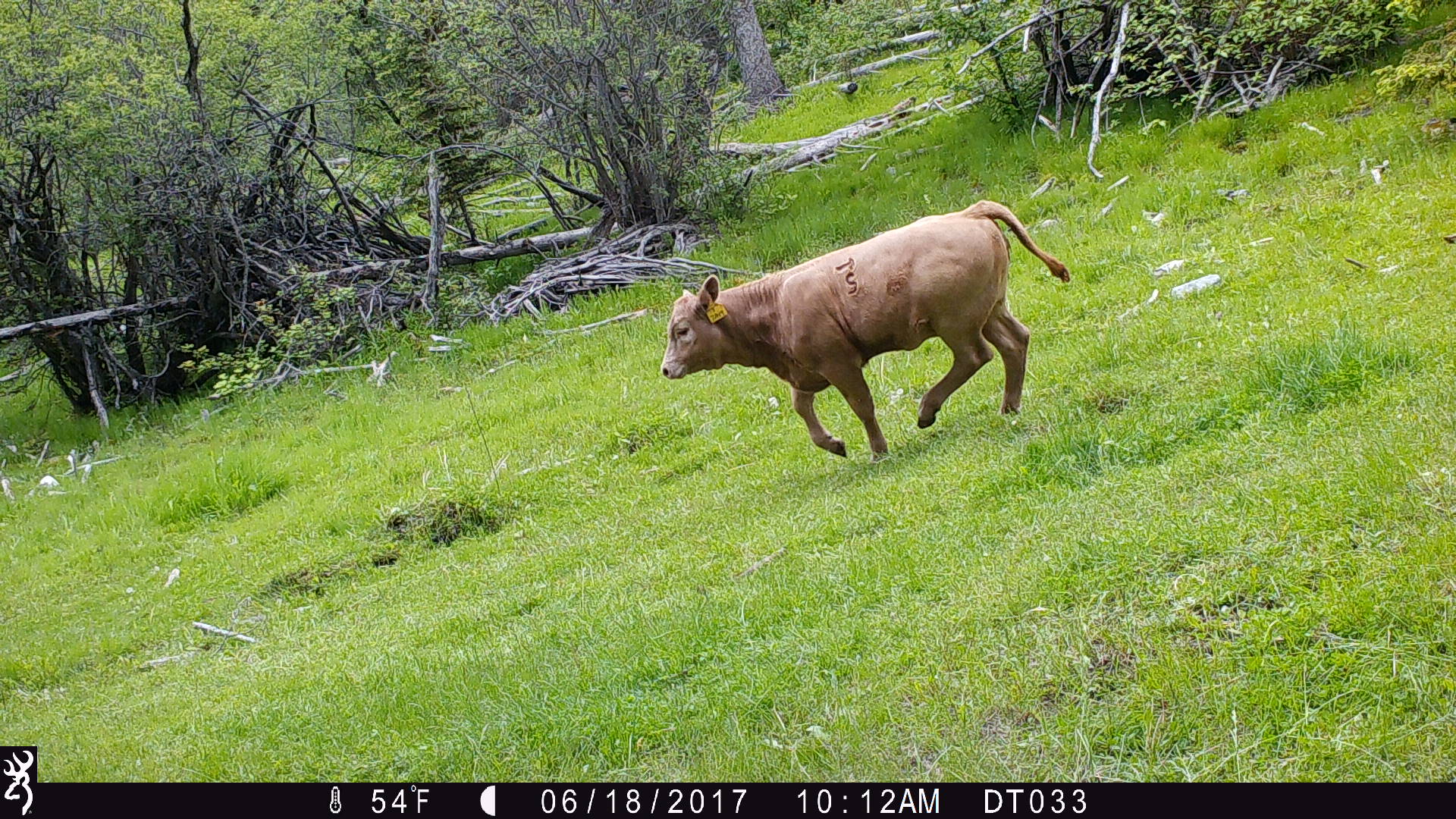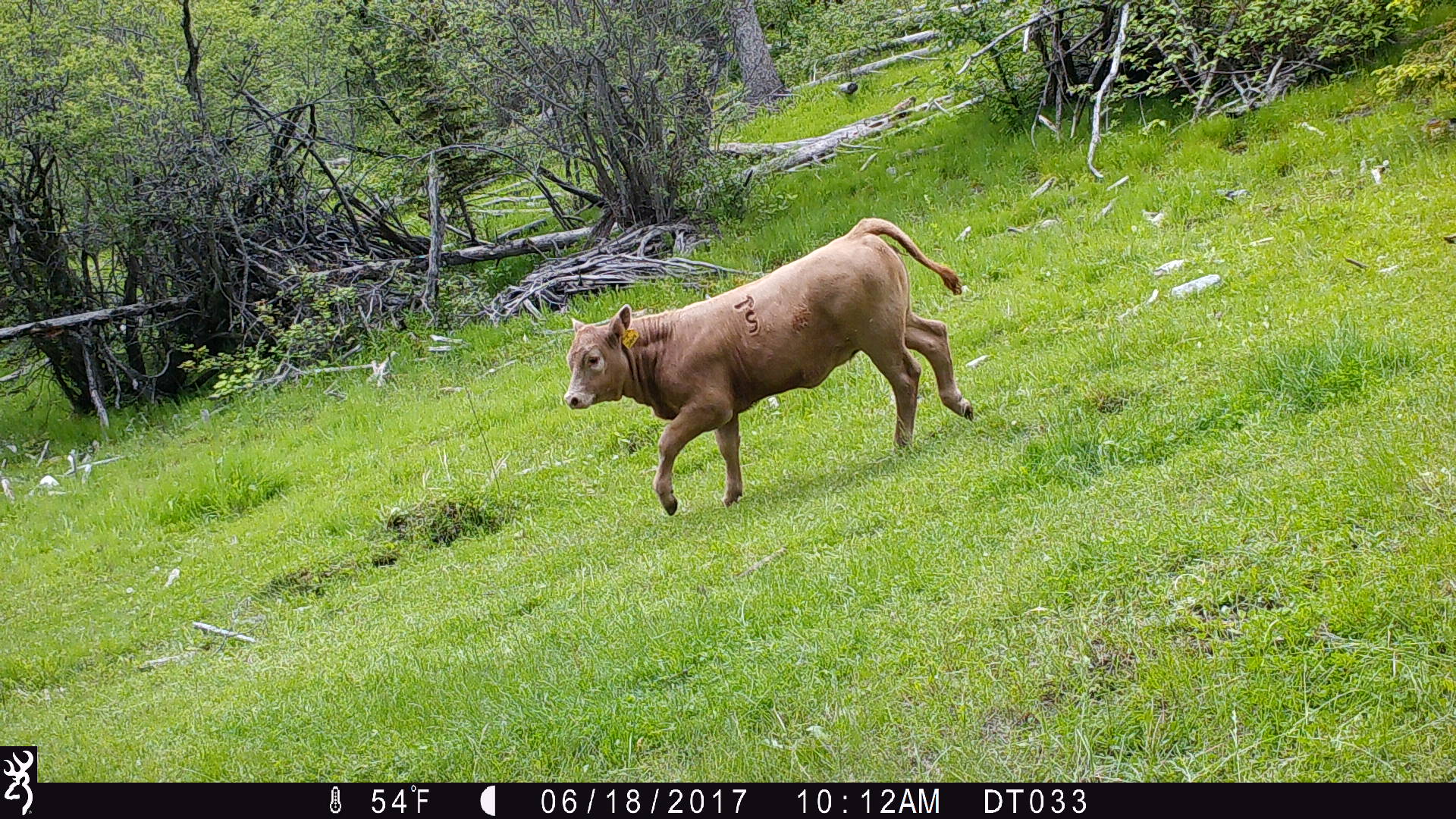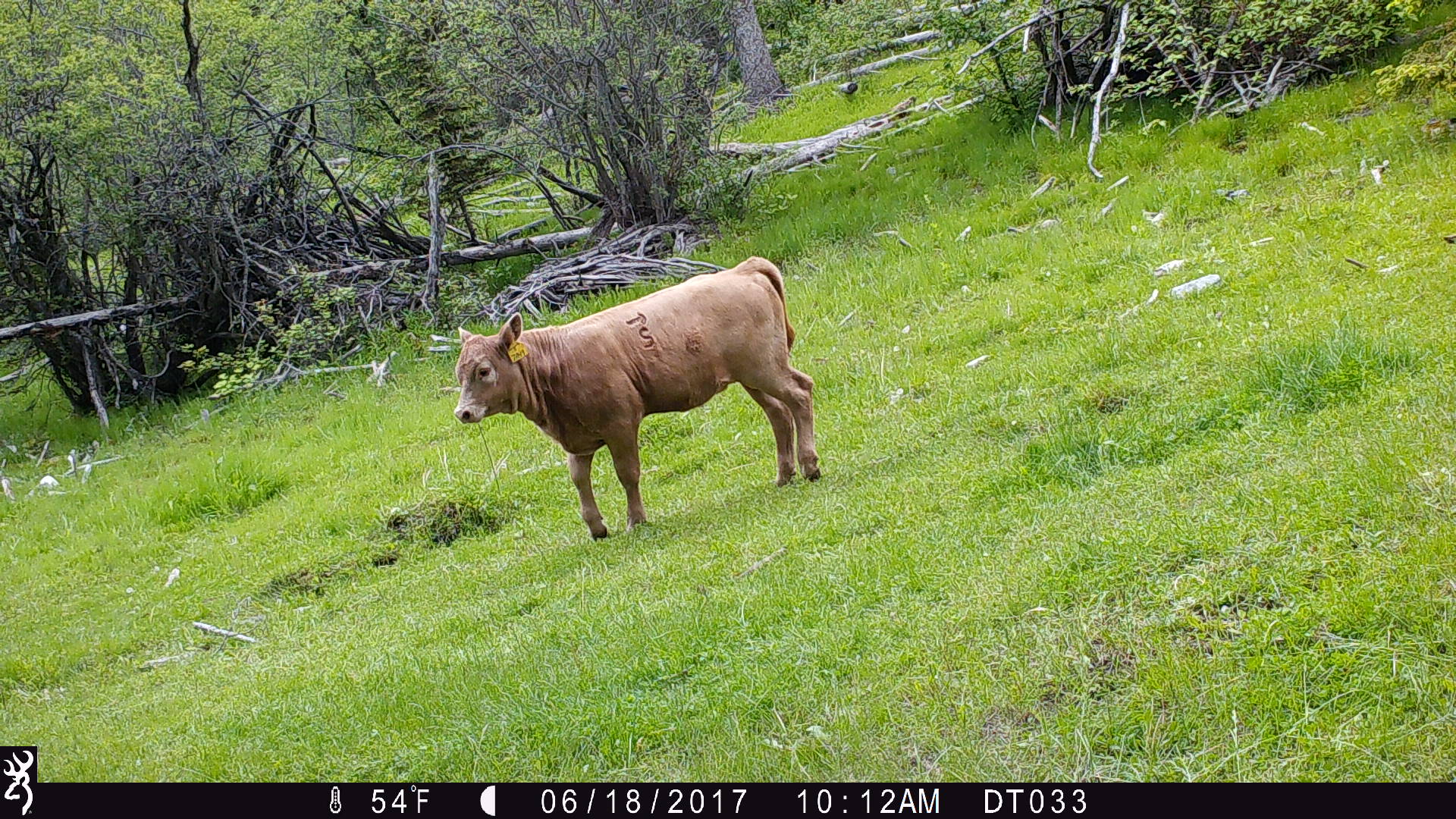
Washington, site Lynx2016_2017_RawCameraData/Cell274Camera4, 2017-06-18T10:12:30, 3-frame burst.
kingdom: Animalia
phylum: Chordata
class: Mammalia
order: Artiodactyla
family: Bovidae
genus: Bos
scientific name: Bos taurus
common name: domestic cattle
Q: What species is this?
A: Domestic cattle (Bos taurus).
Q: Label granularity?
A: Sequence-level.